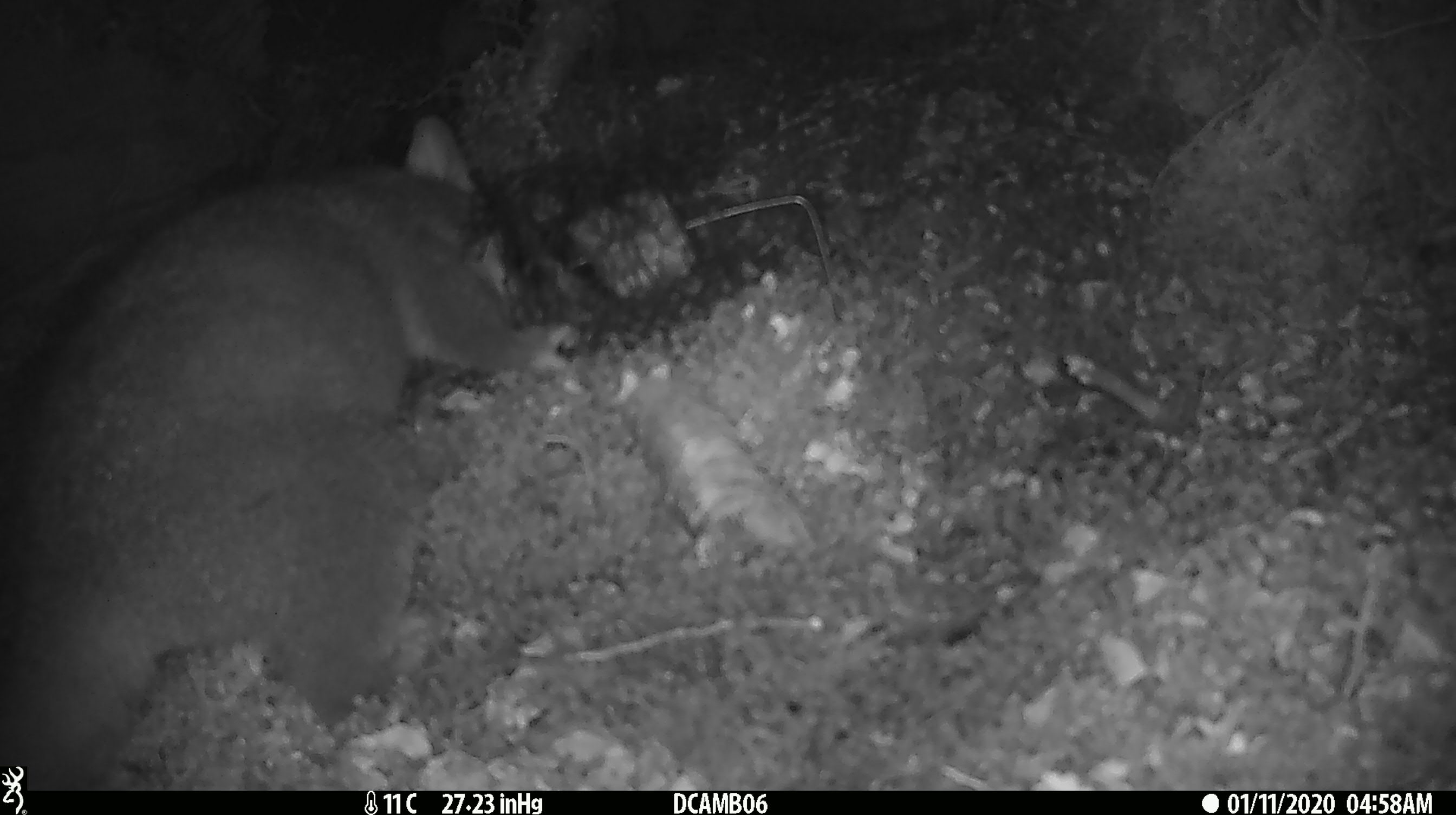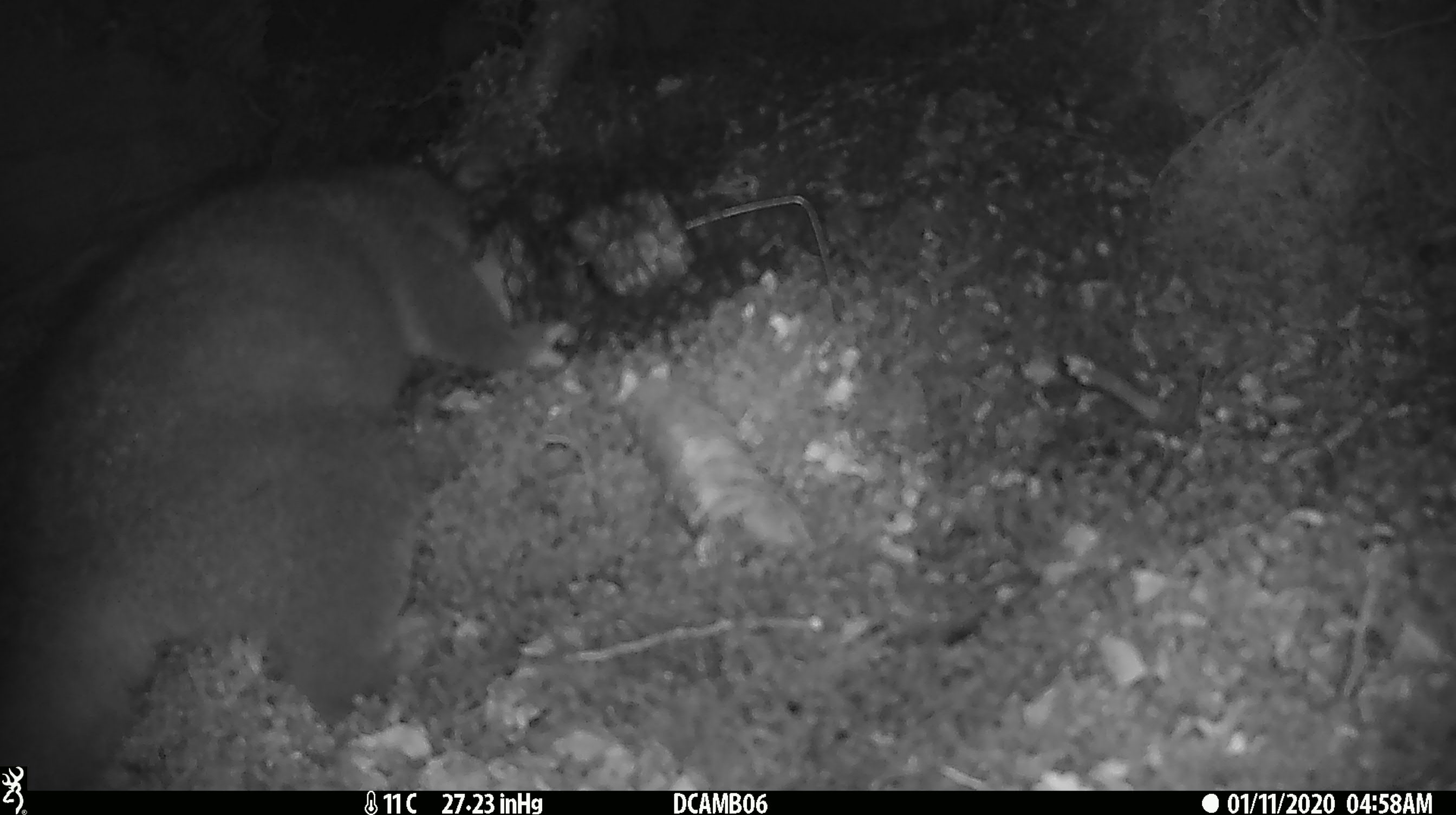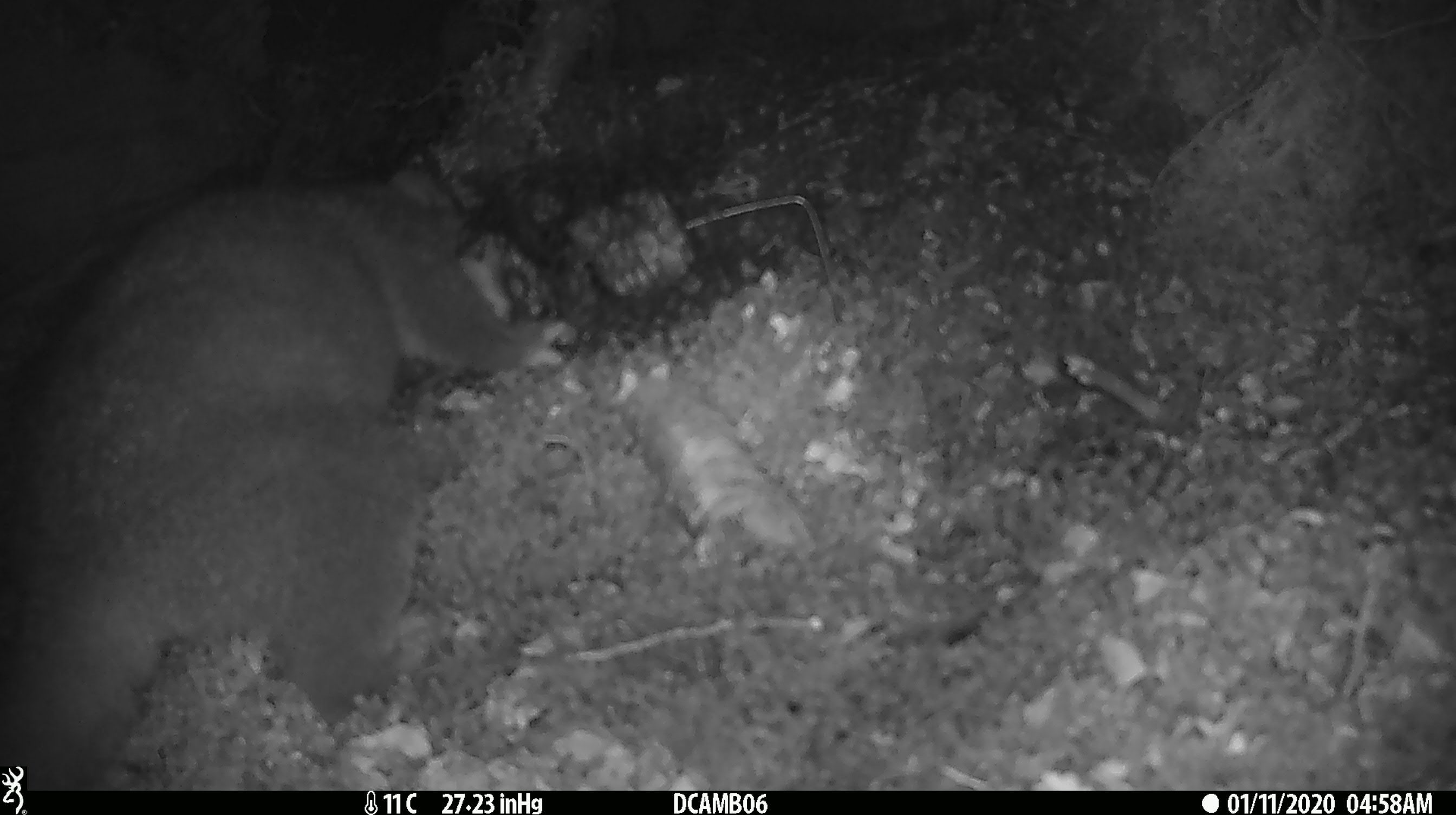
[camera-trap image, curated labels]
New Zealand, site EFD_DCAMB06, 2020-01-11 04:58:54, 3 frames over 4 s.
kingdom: Animalia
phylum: Chordata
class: Mammalia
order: Diprotodontia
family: Phalangeridae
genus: Trichosurus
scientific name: Trichosurus vulpecula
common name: common brushtail possum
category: possum